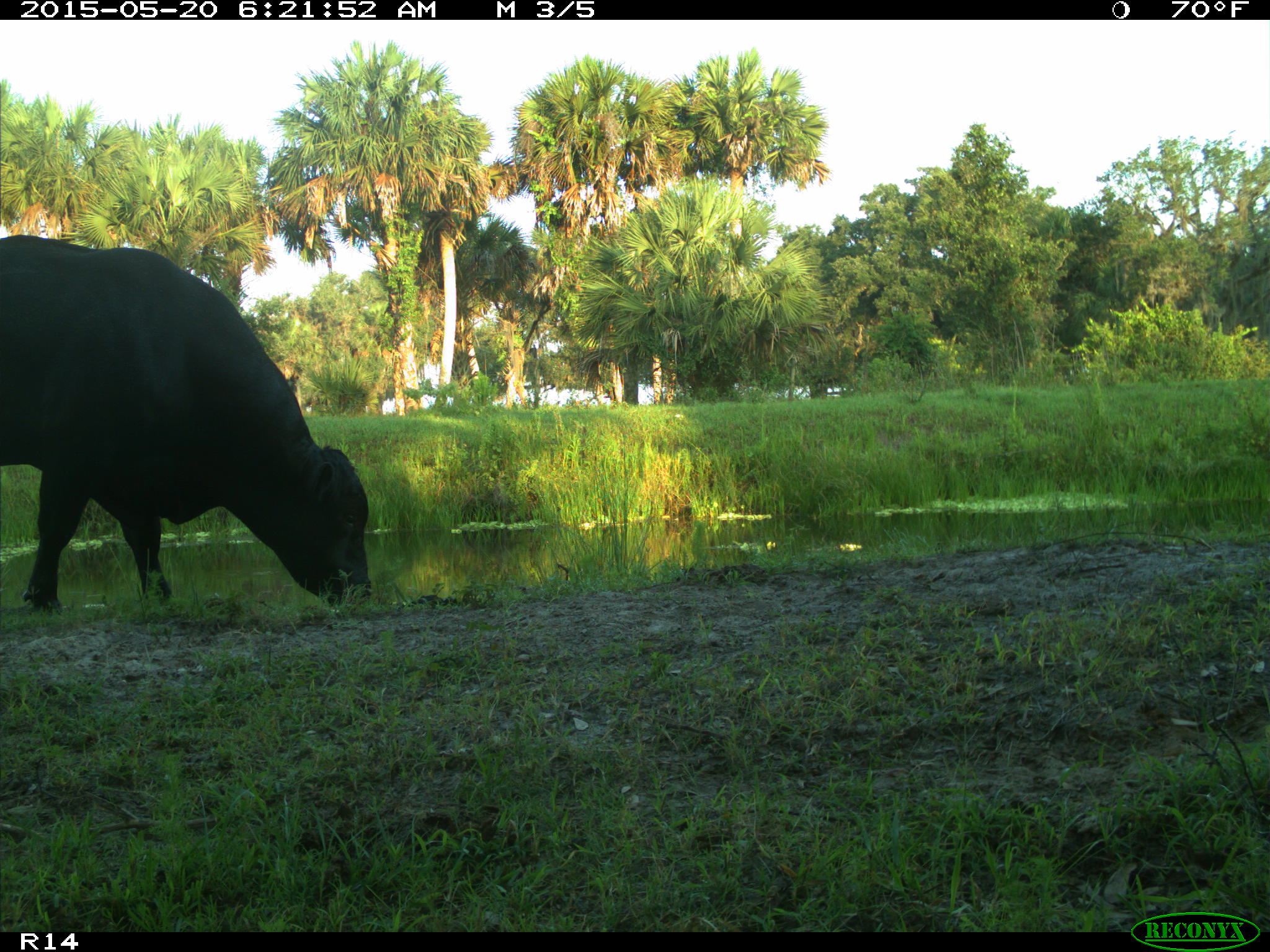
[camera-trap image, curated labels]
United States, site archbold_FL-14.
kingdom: Animalia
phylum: Chordata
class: Mammalia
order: Artiodactyla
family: Bovidae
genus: Bos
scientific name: Bos taurus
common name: domestic cow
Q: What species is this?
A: Bos taurus (domestic cow).